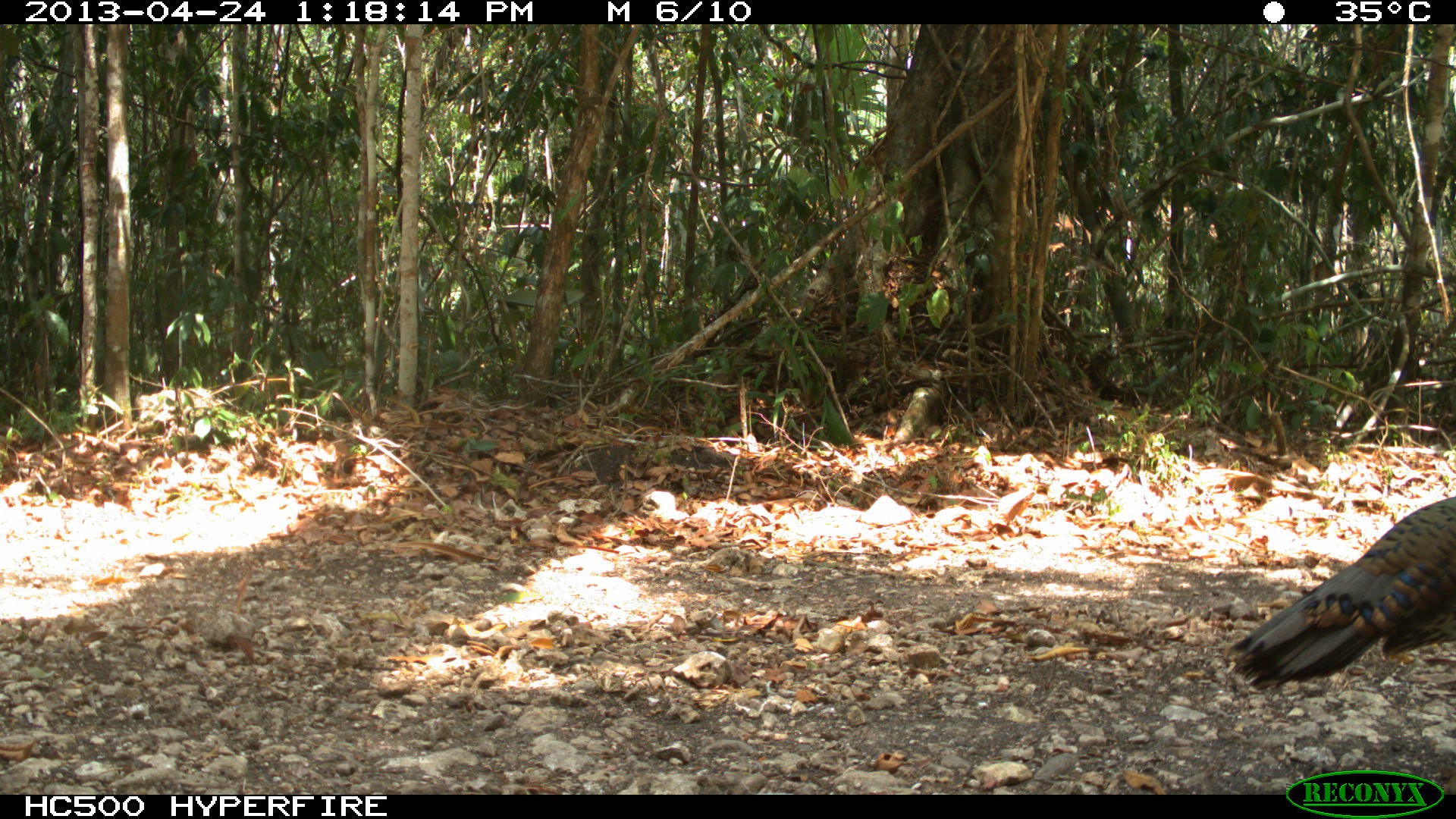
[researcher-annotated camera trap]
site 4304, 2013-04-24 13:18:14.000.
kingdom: Animalia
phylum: Chordata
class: Aves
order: Galliformes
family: Phasianidae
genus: Meleagris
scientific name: Meleagris ocellata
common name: ocellated turkey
Meleagris ocellata (ocellated turkey), count 1, sex female.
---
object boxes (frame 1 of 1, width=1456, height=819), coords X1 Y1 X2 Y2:
meleagris ocellata: 1219 497 1456 694